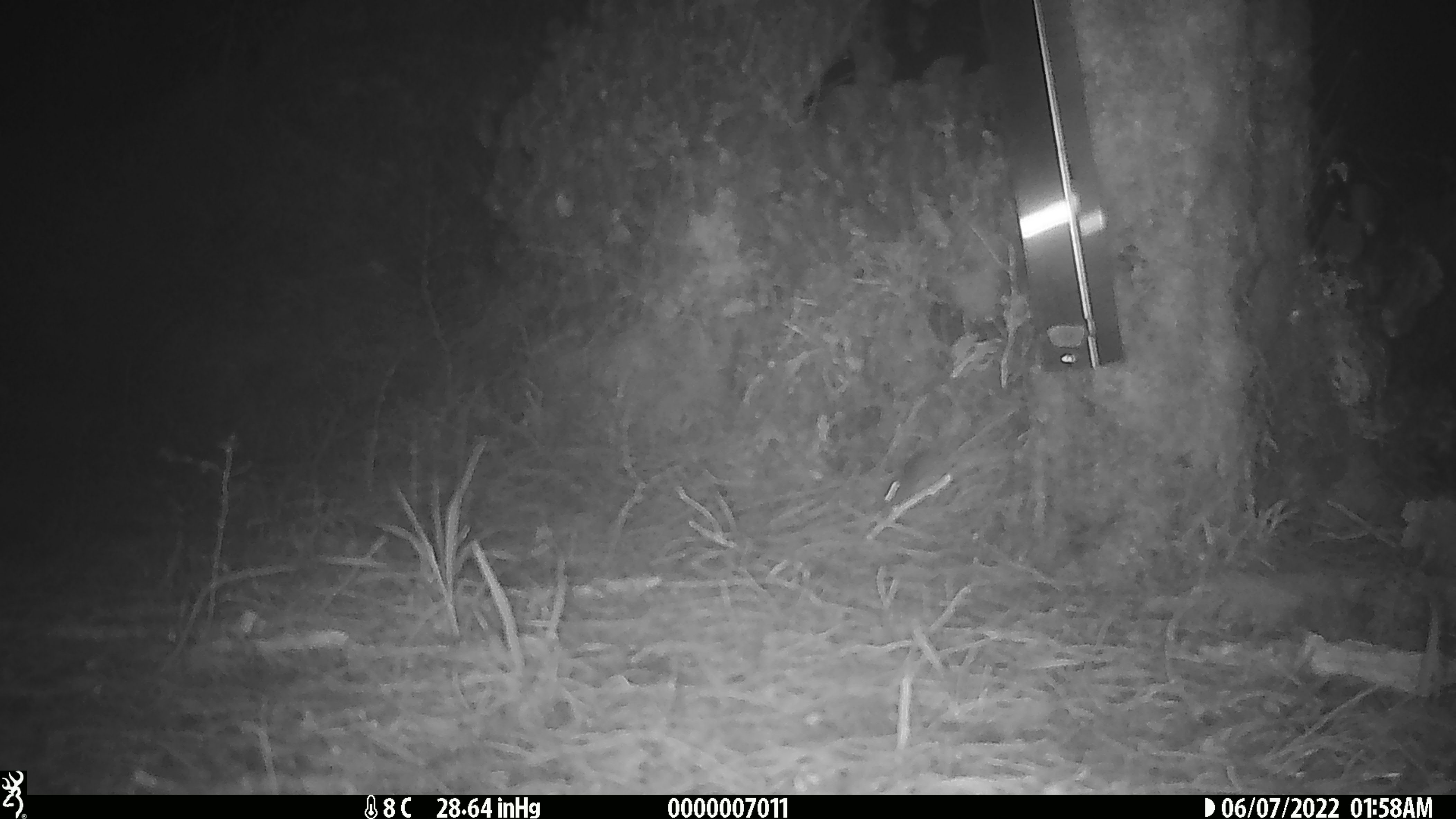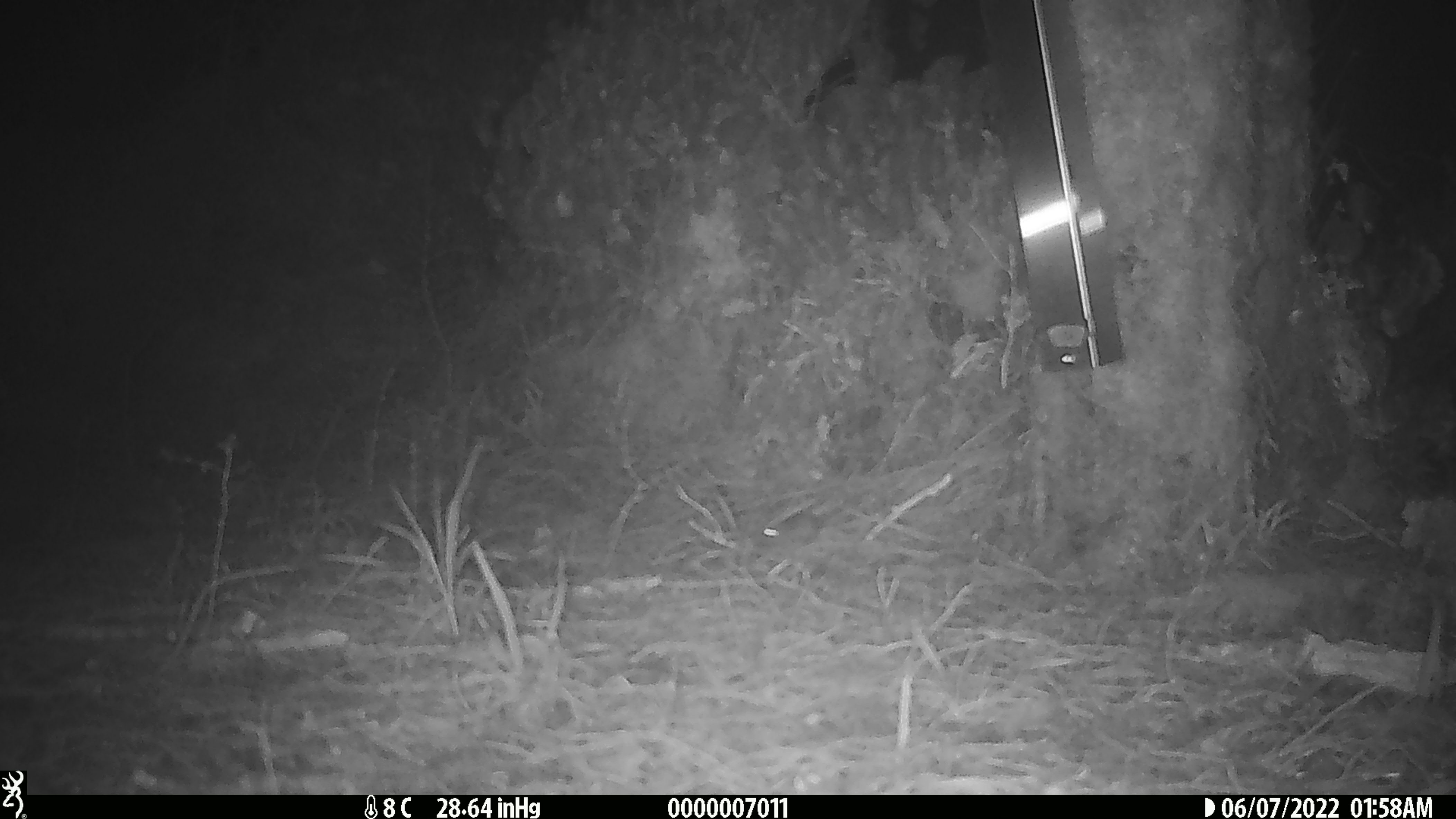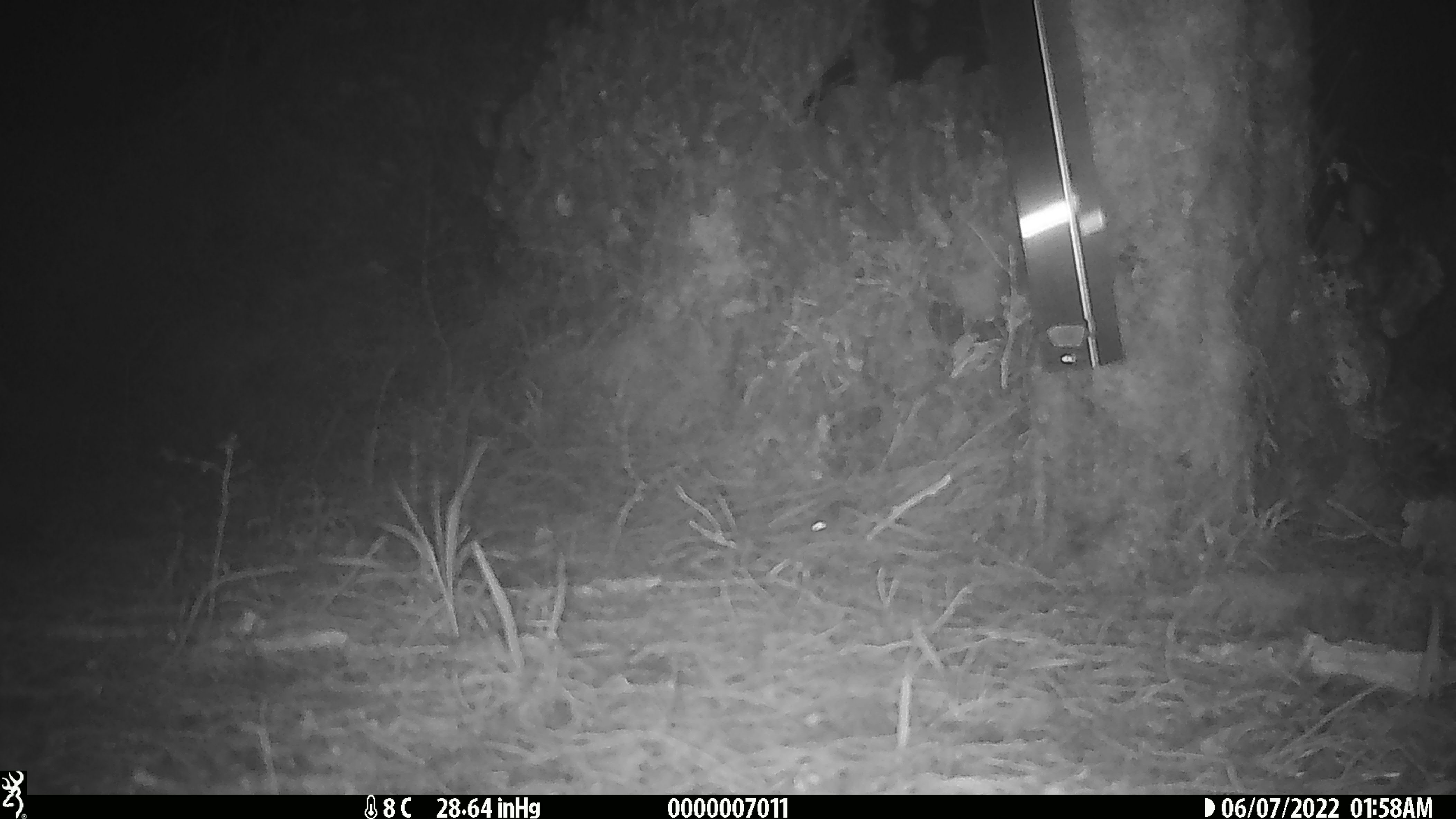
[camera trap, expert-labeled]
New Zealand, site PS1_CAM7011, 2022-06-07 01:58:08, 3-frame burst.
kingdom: Animalia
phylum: Chordata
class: Mammalia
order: Rodentia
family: Muridae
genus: Mus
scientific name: Mus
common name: mouse